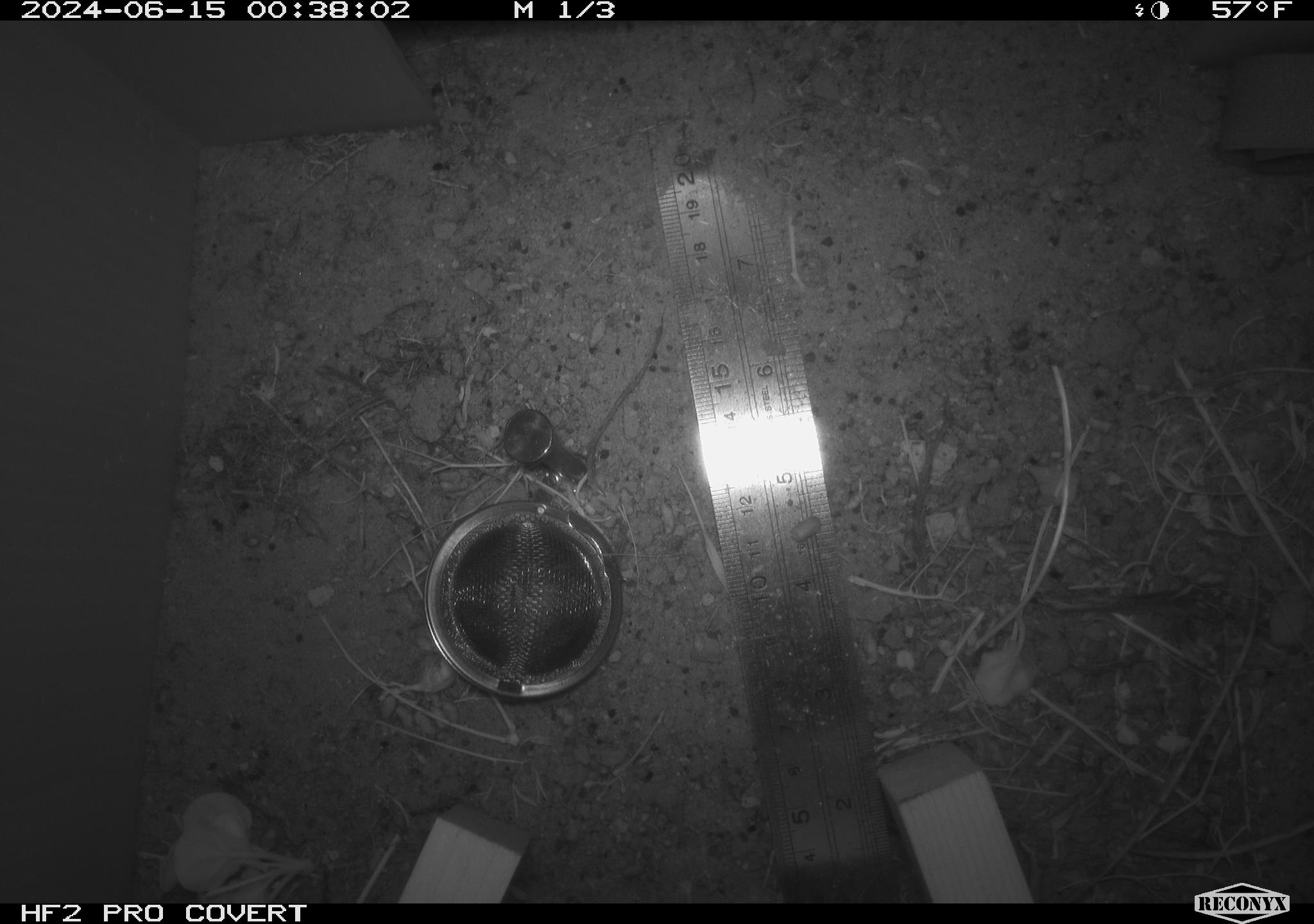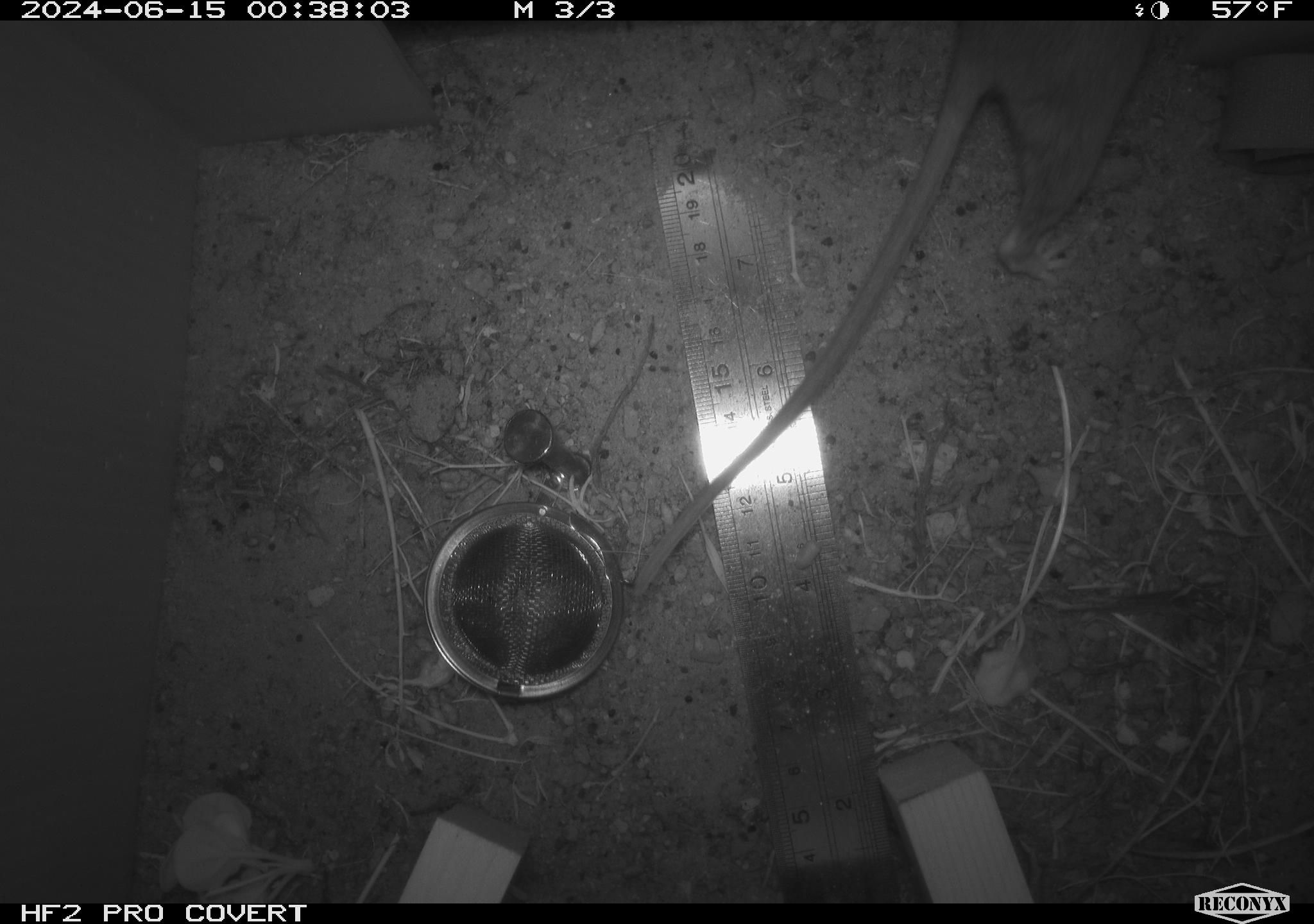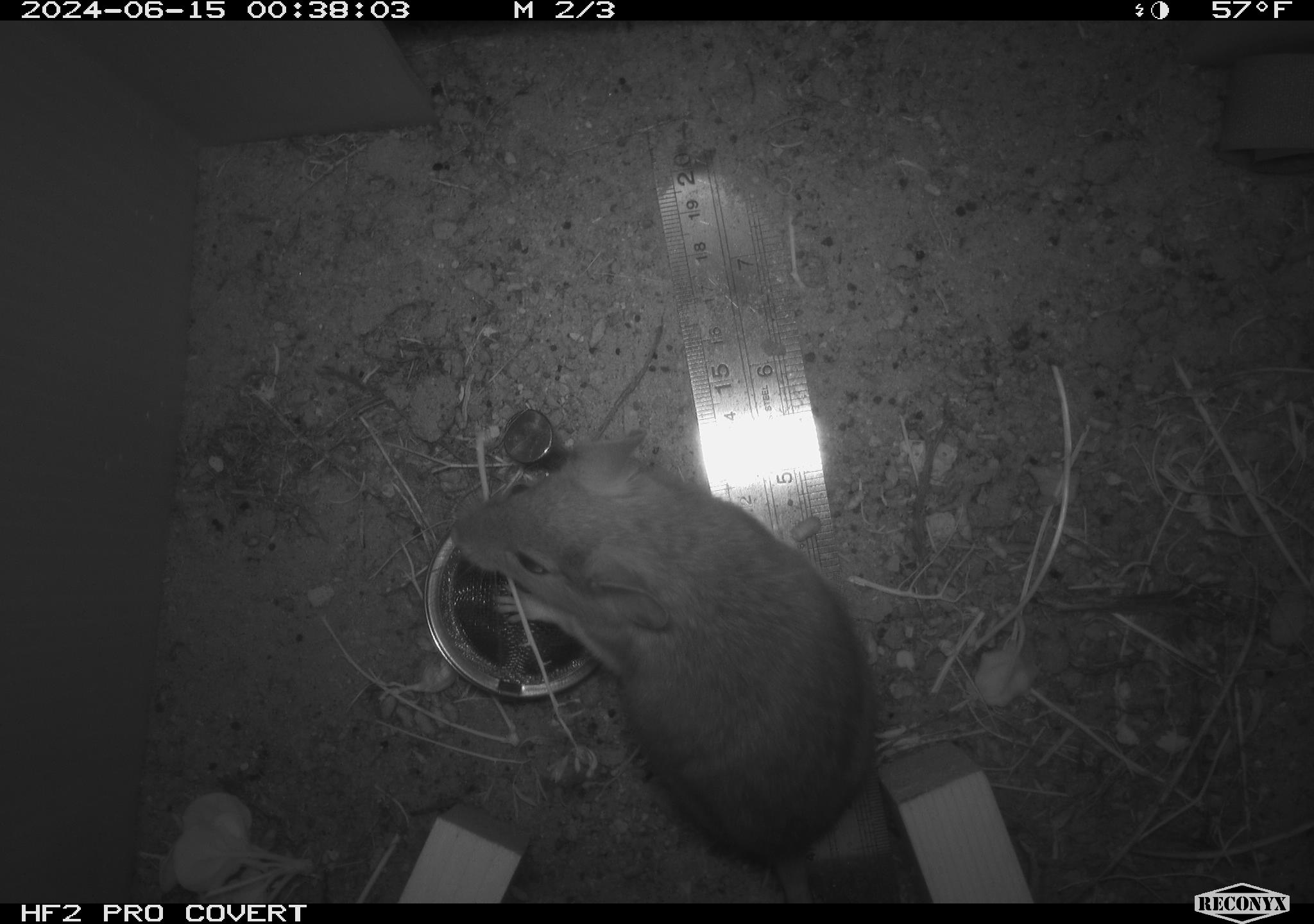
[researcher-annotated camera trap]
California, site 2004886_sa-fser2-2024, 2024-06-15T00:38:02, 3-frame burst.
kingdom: Animalia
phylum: Chordata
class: Mammalia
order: Rodentia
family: Cricetidae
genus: Neotoma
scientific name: Neotoma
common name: pack rat or woodrat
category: neotoma species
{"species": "neotoma species (pack rat or woodrat) (Neotoma)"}